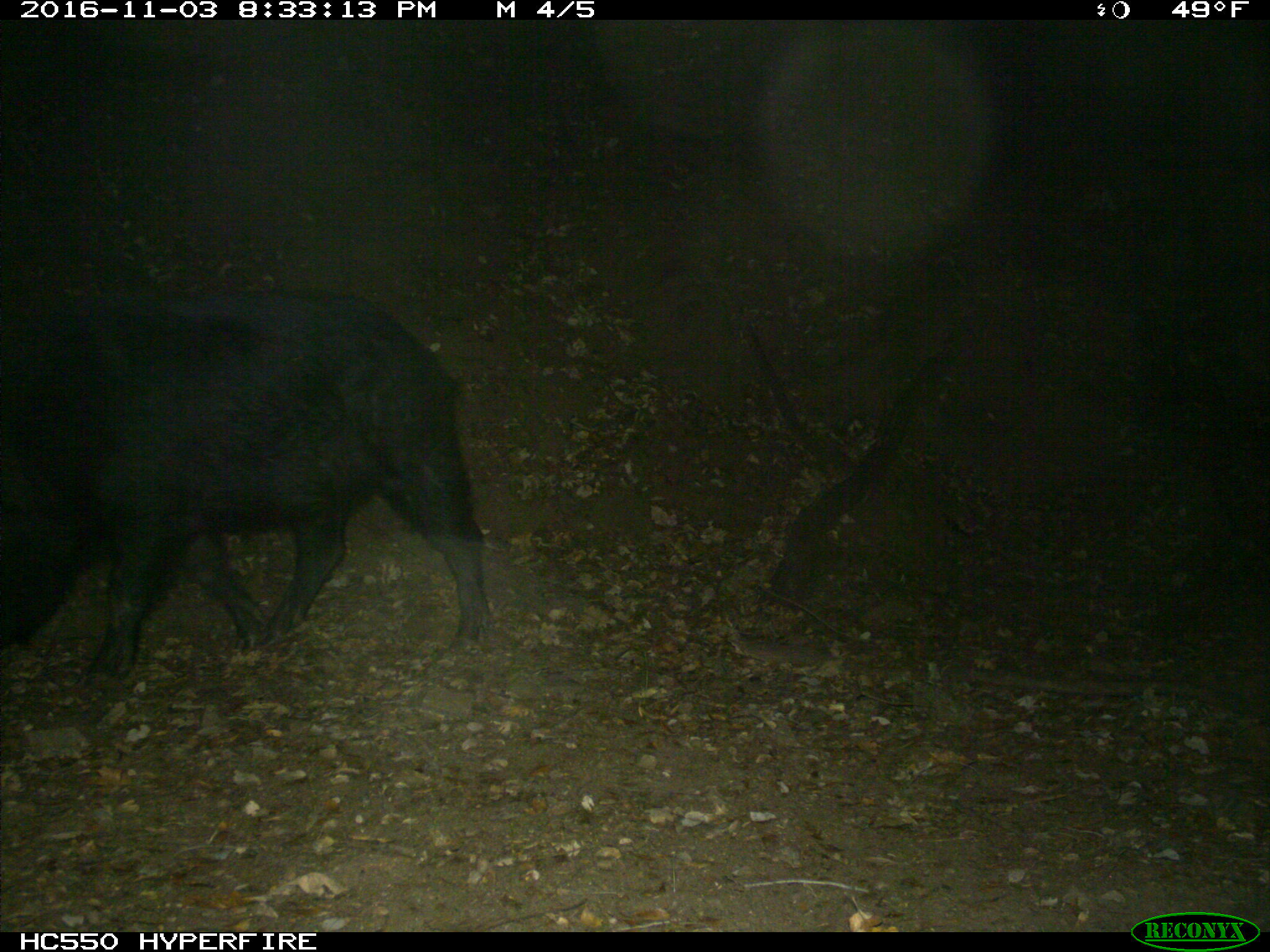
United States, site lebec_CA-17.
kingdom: Animalia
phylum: Chordata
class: Mammalia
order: Artiodactyla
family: Suidae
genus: Sus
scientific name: Sus scrofa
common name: wild boar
Sus scrofa (wild boar).